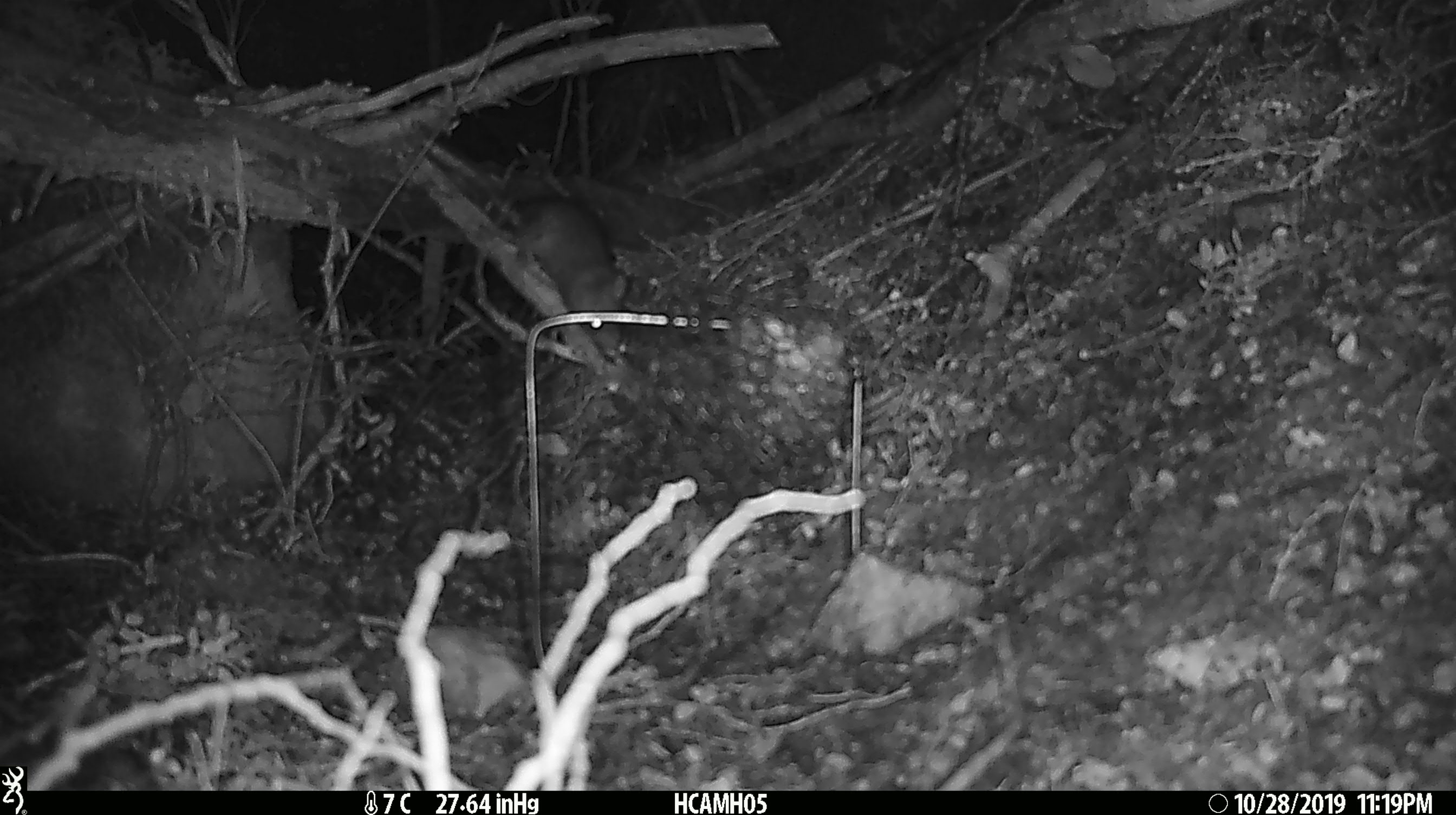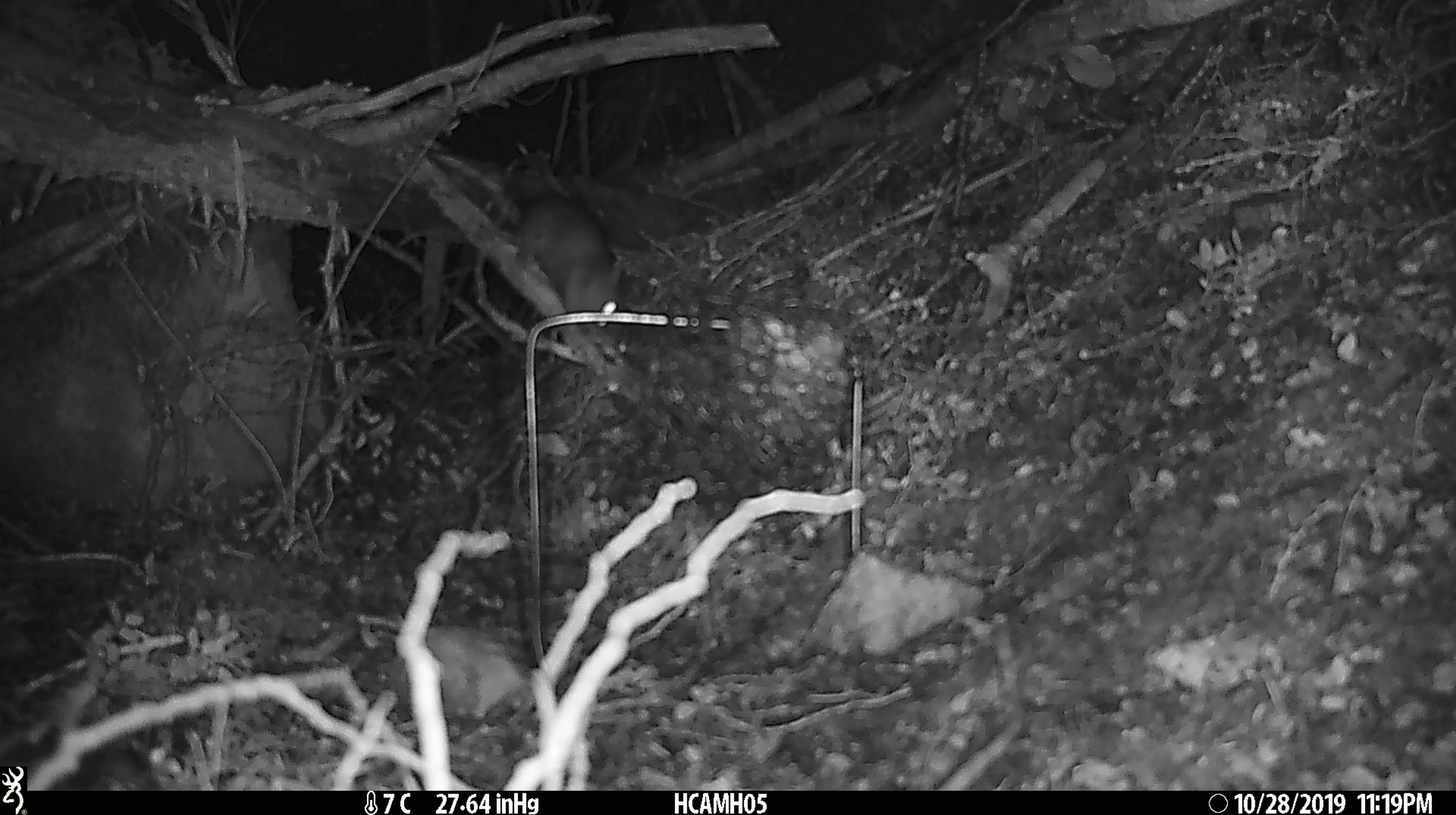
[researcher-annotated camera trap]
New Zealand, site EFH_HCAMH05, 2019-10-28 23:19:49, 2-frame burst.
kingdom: Animalia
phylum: Chordata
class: Mammalia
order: Rodentia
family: Muridae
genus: Rattus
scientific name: Rattus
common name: rat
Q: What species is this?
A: Rat (Rattus).